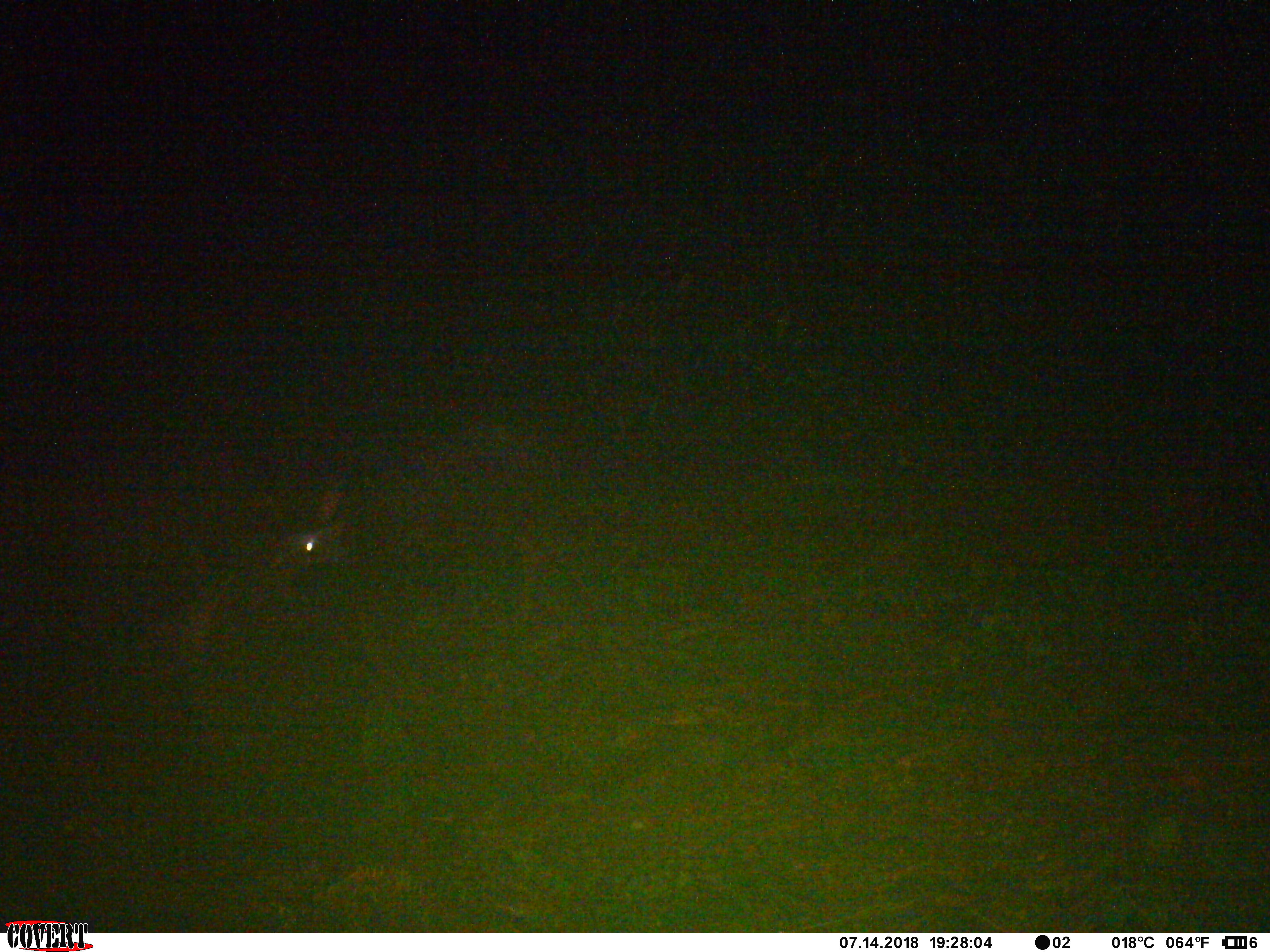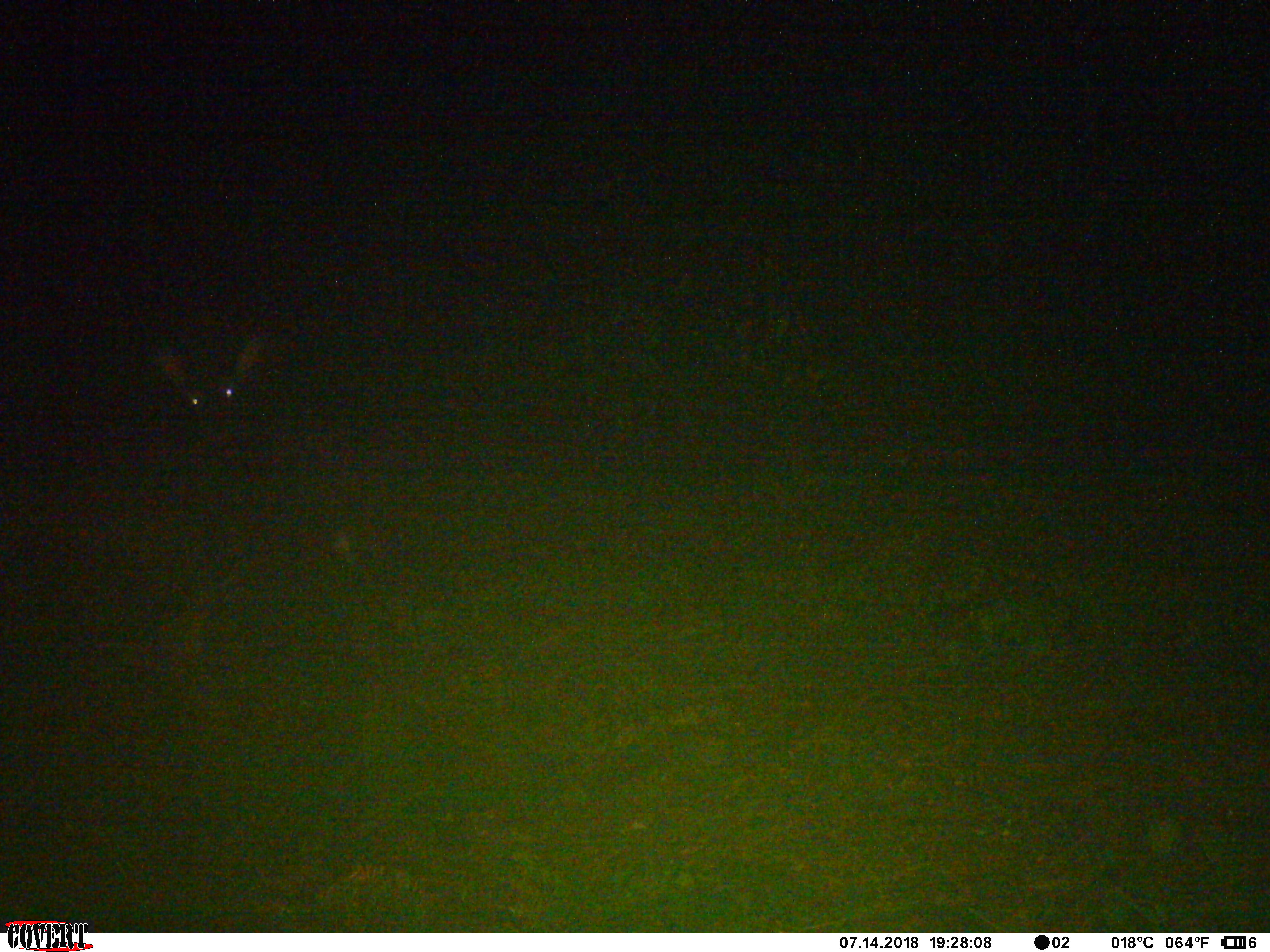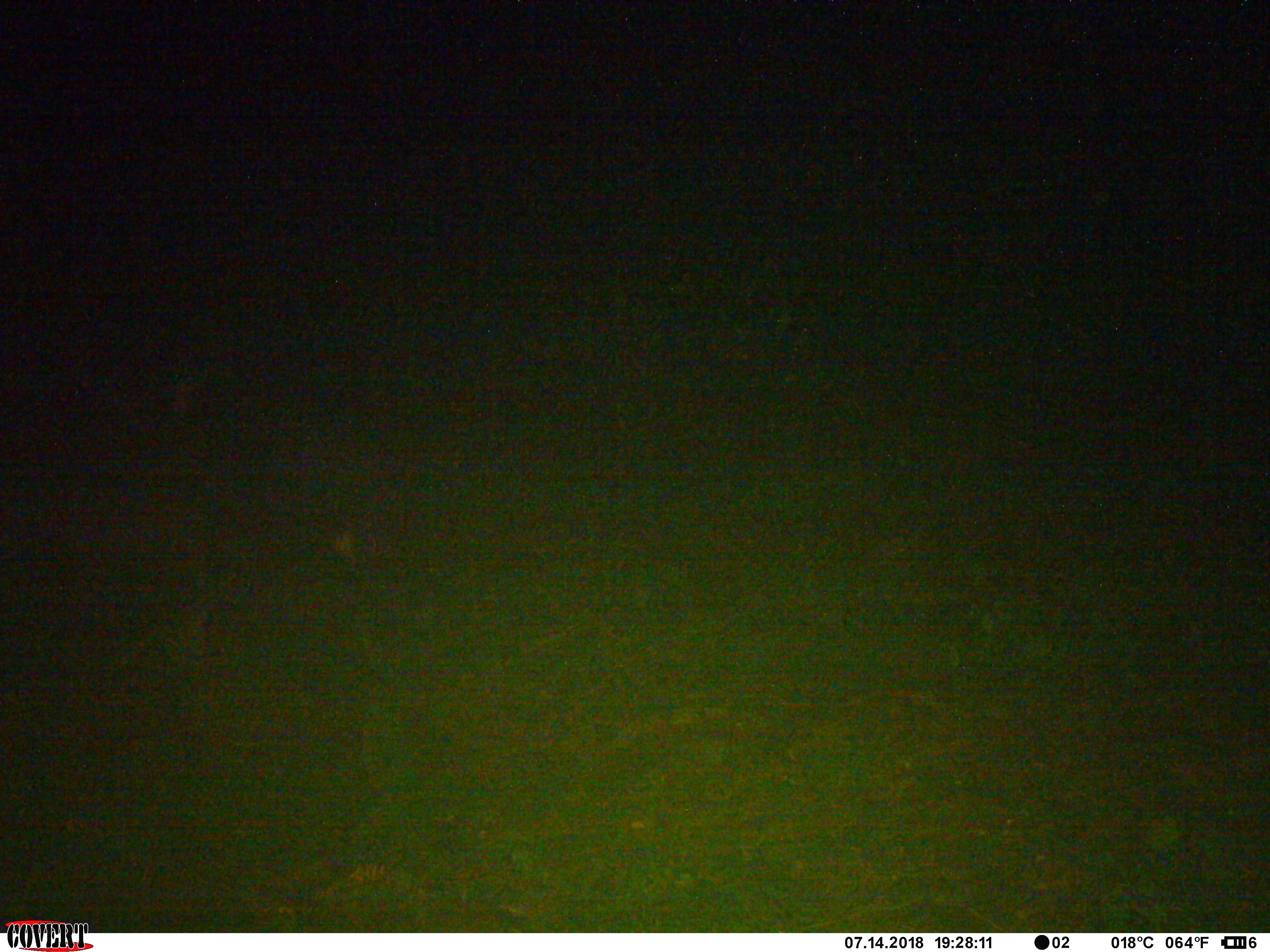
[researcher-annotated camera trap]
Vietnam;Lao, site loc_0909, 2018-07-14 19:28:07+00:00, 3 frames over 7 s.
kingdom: Animalia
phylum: Chordata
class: Mammalia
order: Artiodactyla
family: Bovidae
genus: Capricornis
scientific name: Capricornis sumatraensis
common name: chinese serow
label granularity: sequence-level